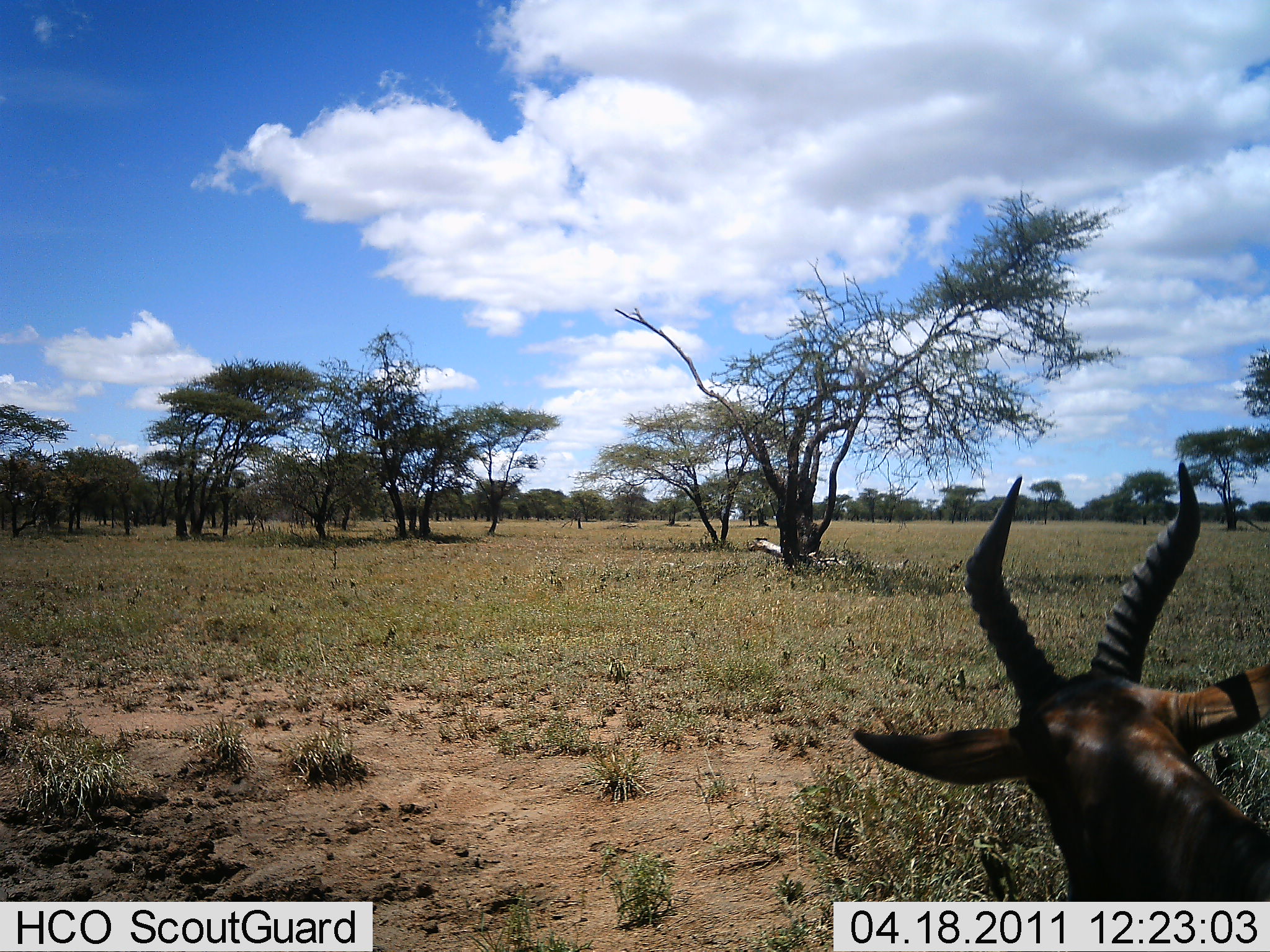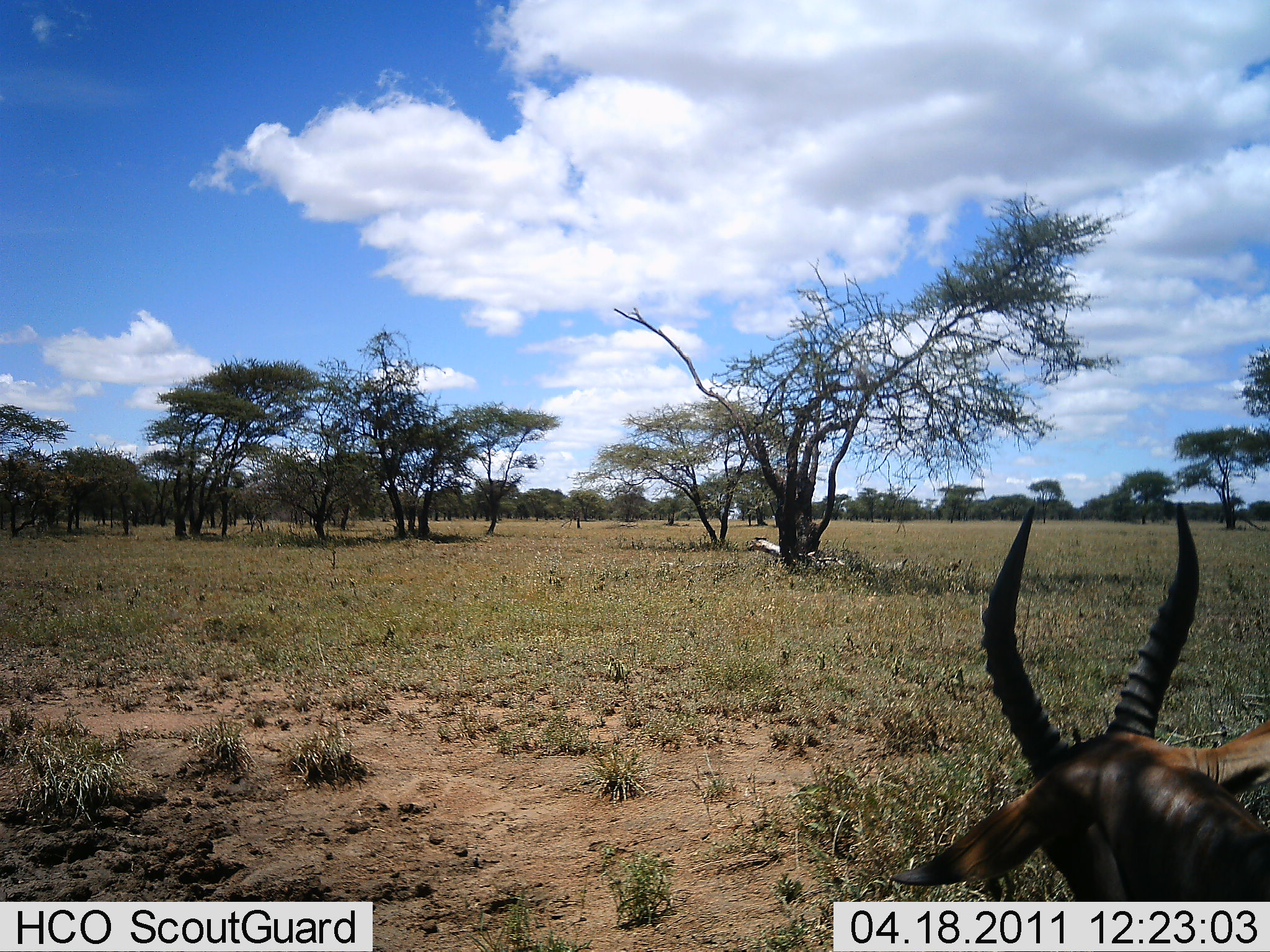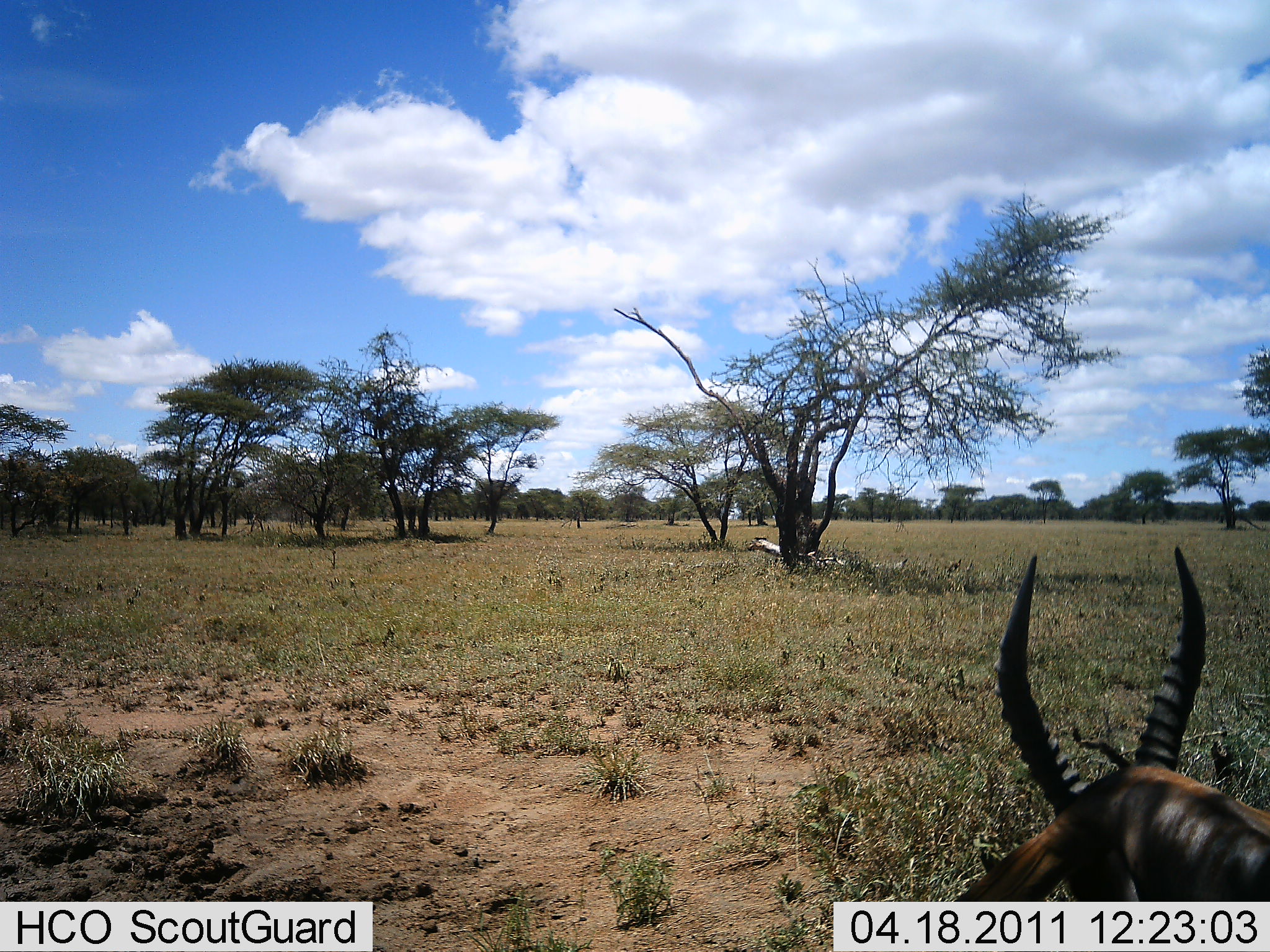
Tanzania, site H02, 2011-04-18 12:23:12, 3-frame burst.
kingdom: Animalia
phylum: Chordata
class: Mammalia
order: Artiodactyla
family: Bovidae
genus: Damaliscus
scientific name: Damaliscus lunatus jimela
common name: topi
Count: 1.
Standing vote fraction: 67%.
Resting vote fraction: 0%.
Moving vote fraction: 33%.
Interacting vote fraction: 0%.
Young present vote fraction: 0%.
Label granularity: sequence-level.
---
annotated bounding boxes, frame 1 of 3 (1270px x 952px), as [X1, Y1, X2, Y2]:
animal: [846, 458, 1269, 952]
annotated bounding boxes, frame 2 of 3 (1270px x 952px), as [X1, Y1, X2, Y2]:
animal: [887, 493, 1269, 952]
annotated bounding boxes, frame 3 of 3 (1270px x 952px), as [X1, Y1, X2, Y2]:
animal: [942, 547, 1270, 952]